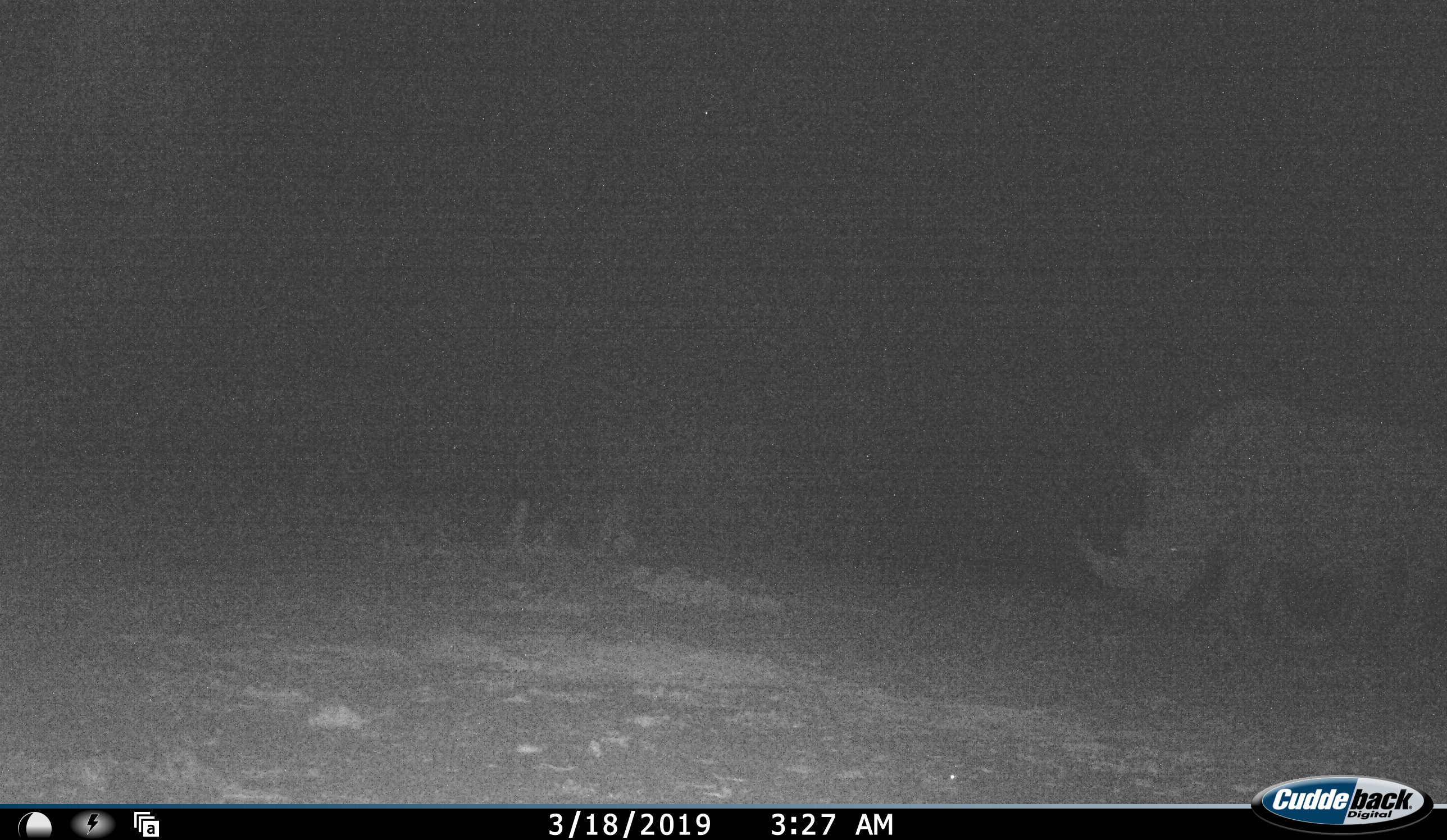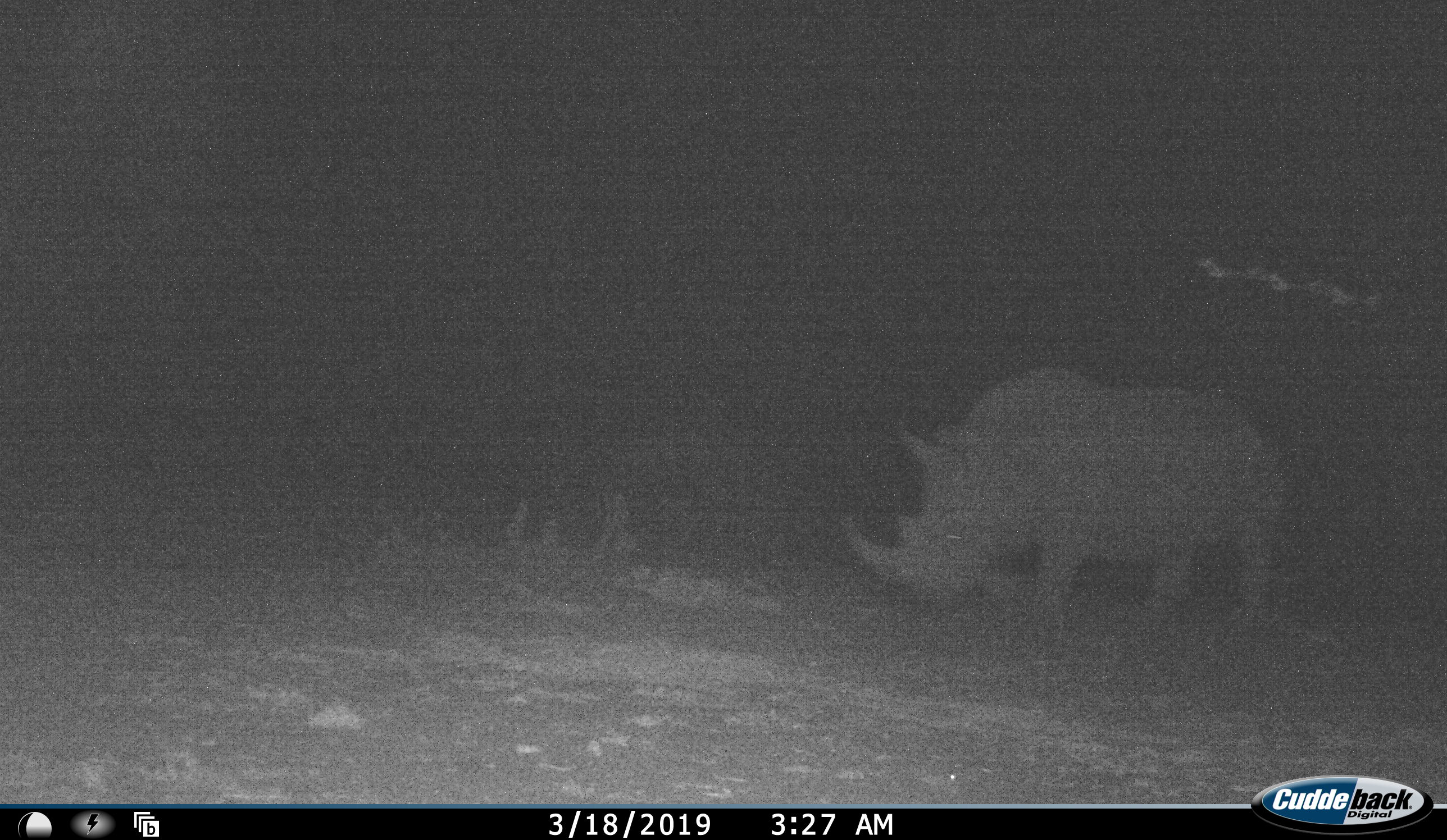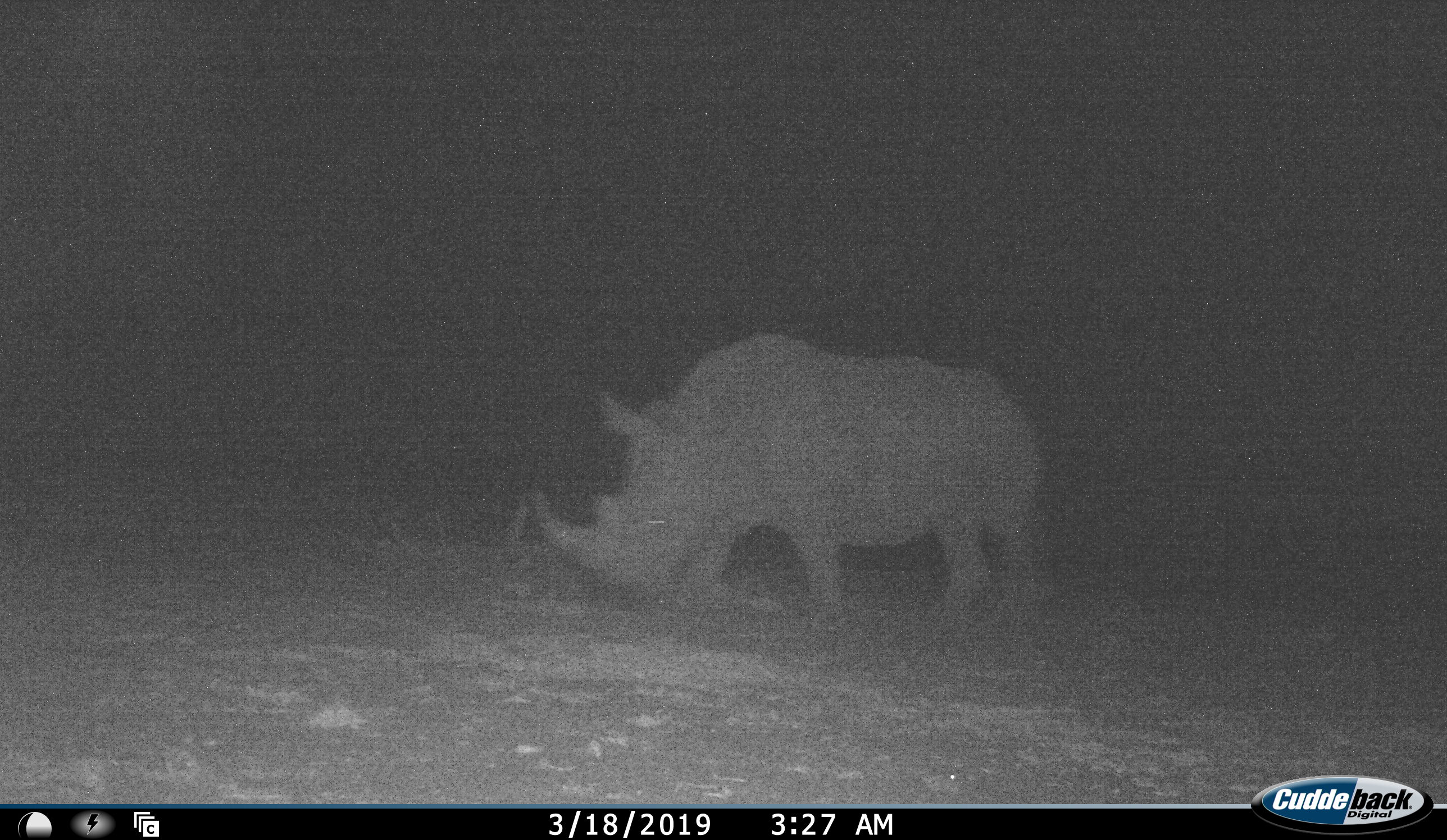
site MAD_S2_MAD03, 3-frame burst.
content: unidentified animal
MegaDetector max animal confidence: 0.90